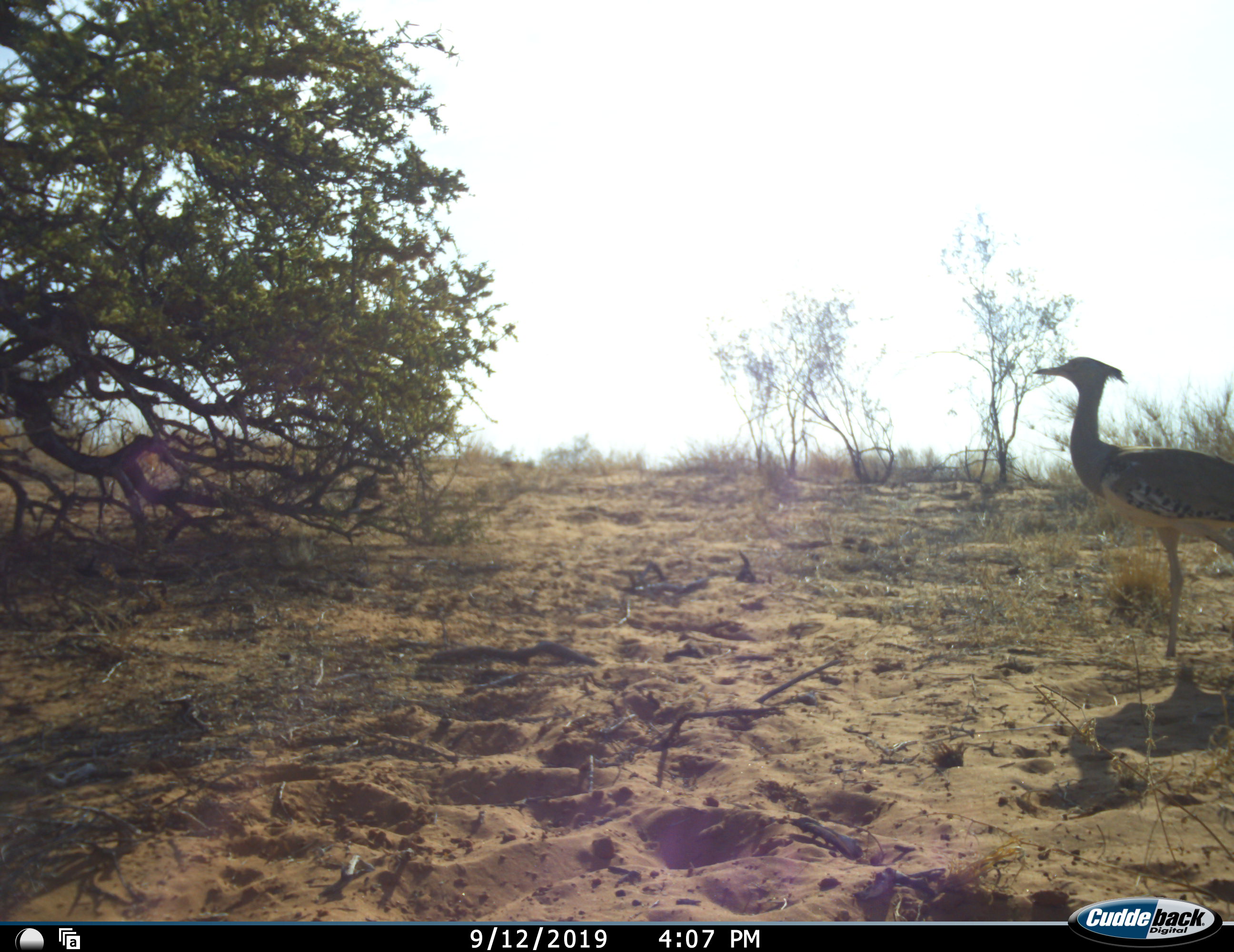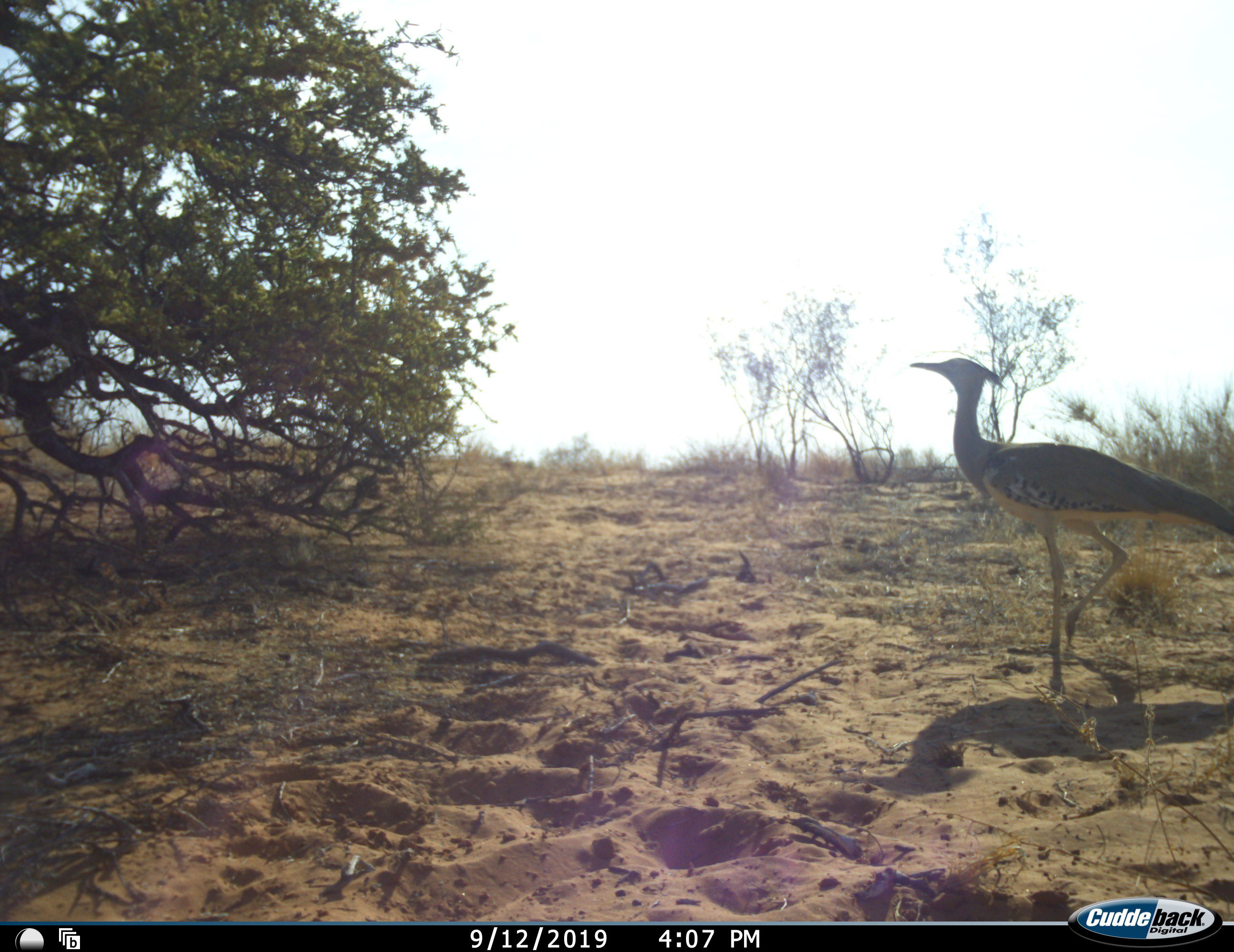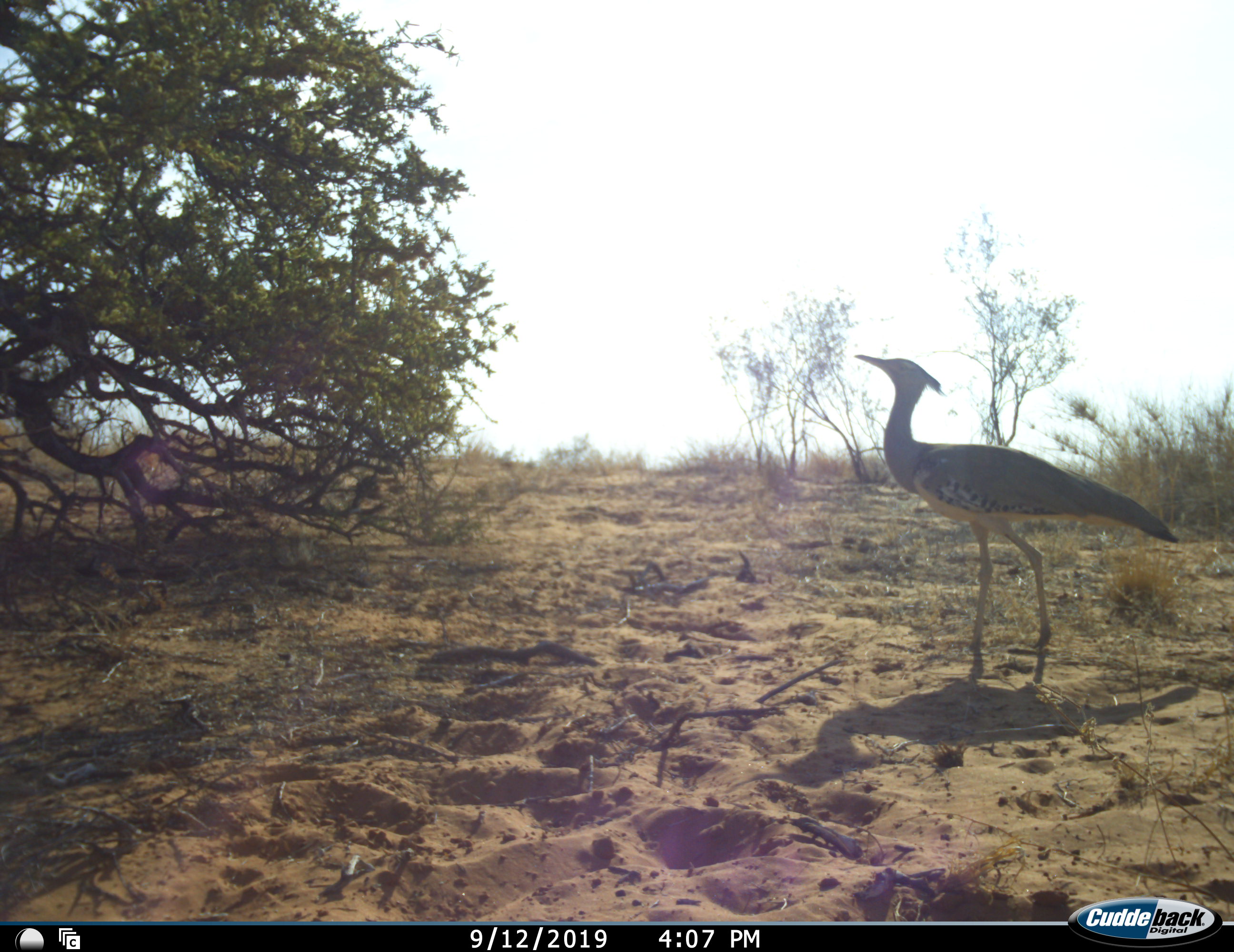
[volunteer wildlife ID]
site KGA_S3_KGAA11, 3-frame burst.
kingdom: Animalia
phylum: Chordata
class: Aves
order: Otidiformes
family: Otididae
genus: Ardeotis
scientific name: Ardeotis kori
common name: kori bustard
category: bustardkori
Bustardkori (kori bustard) (Ardeotis kori), count 1. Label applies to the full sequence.